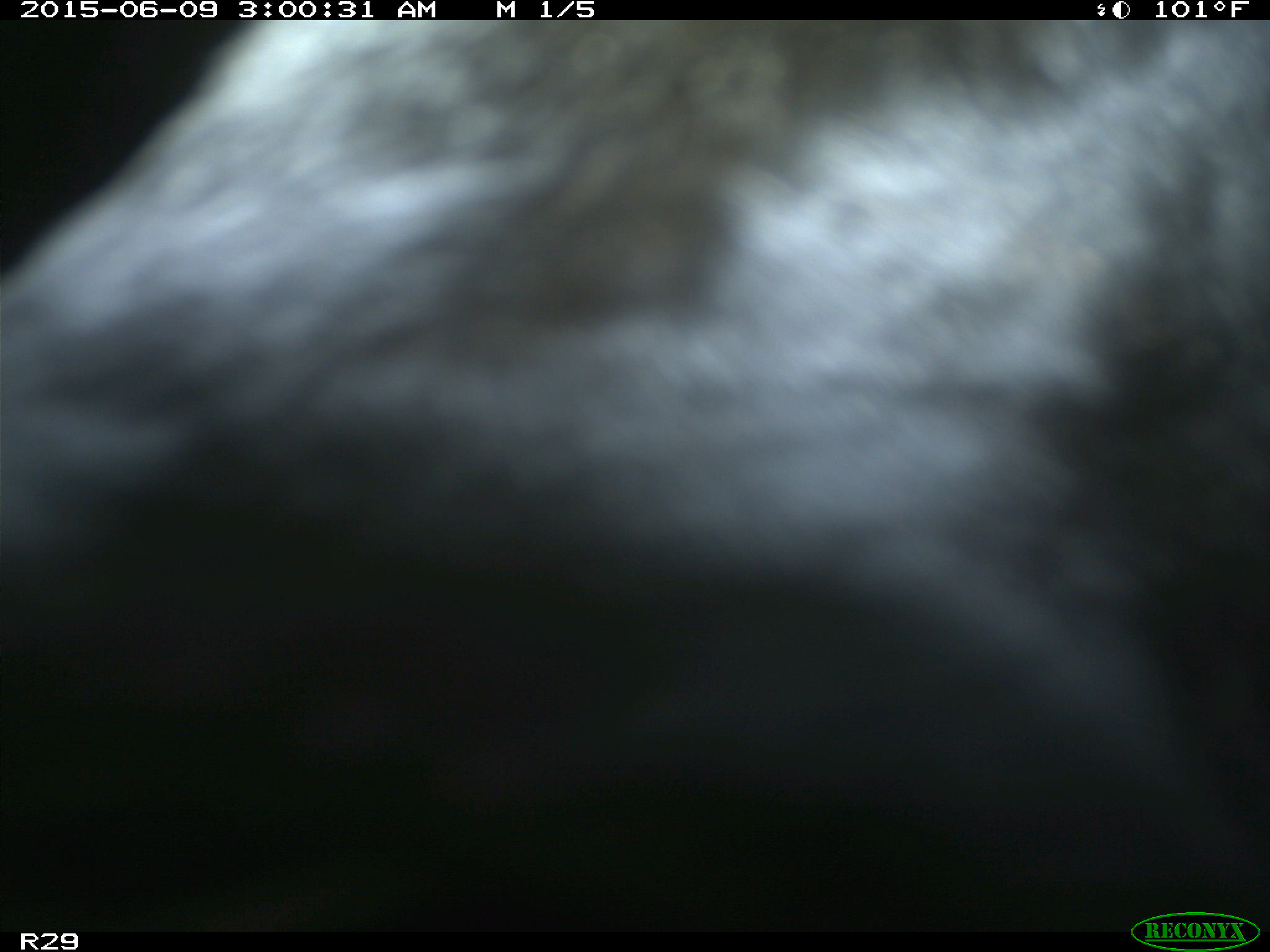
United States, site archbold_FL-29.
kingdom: Animalia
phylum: Chordata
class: Mammalia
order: Artiodactyla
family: Bovidae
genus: Bos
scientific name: Bos taurus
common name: domestic cow